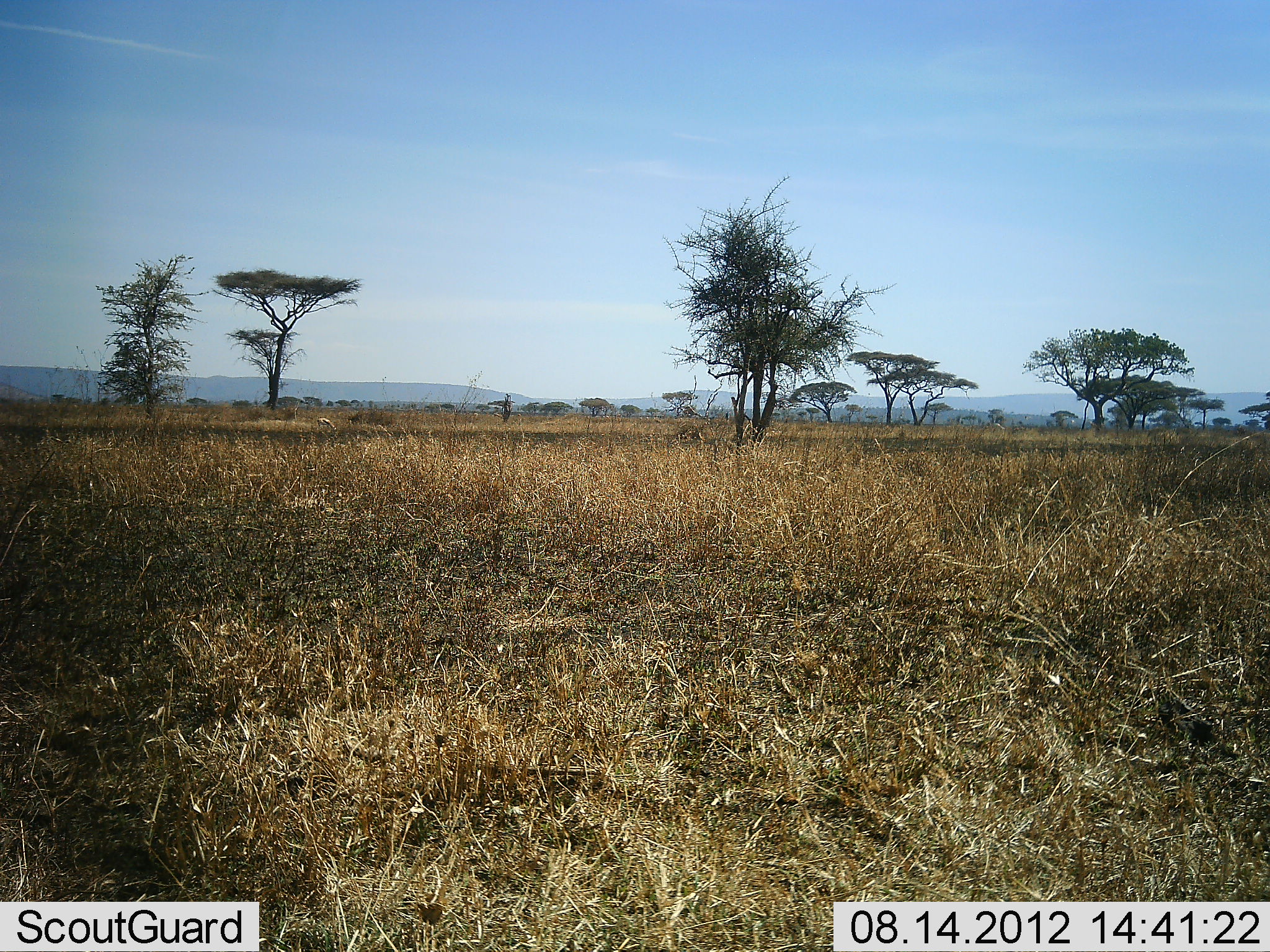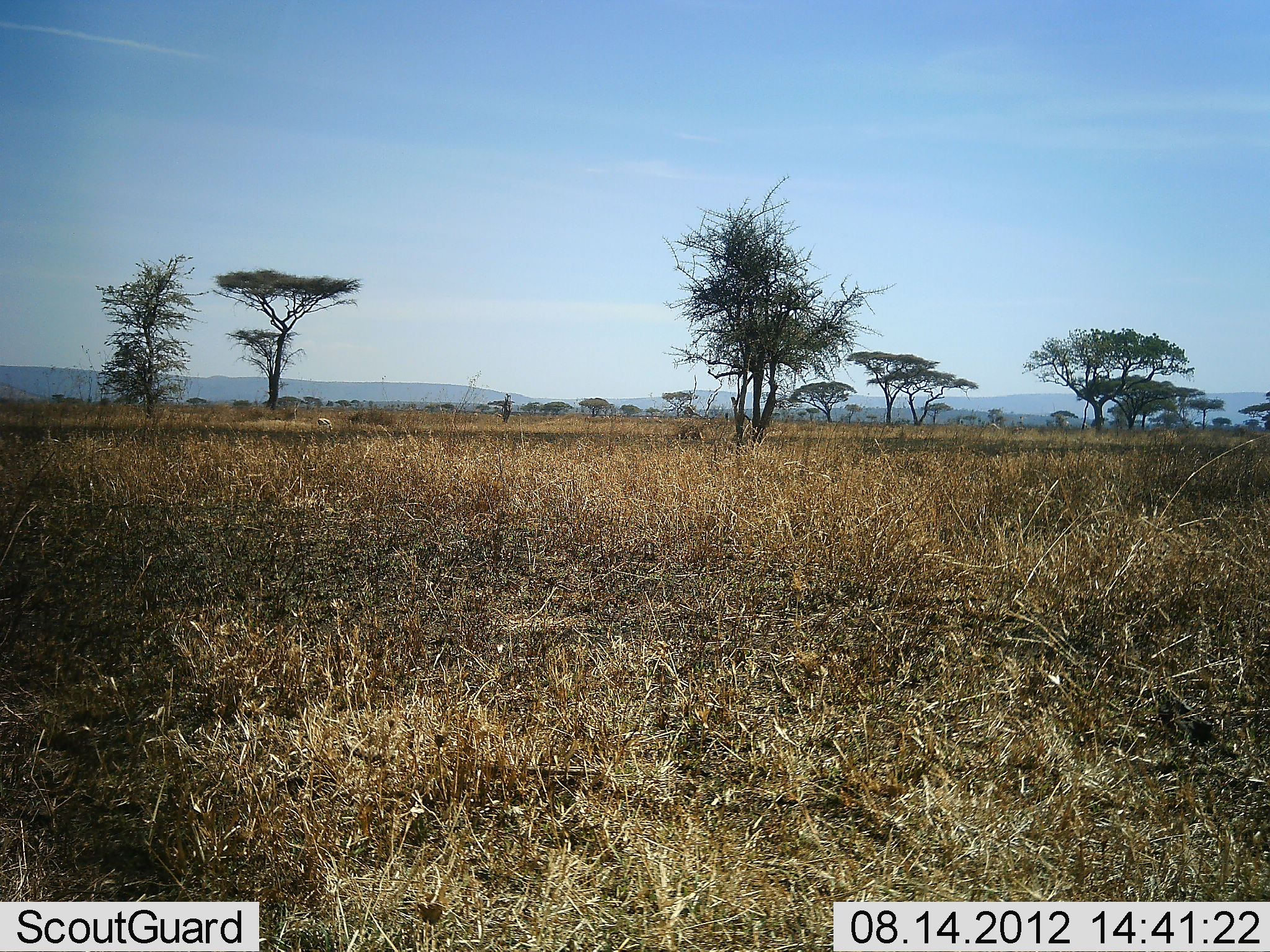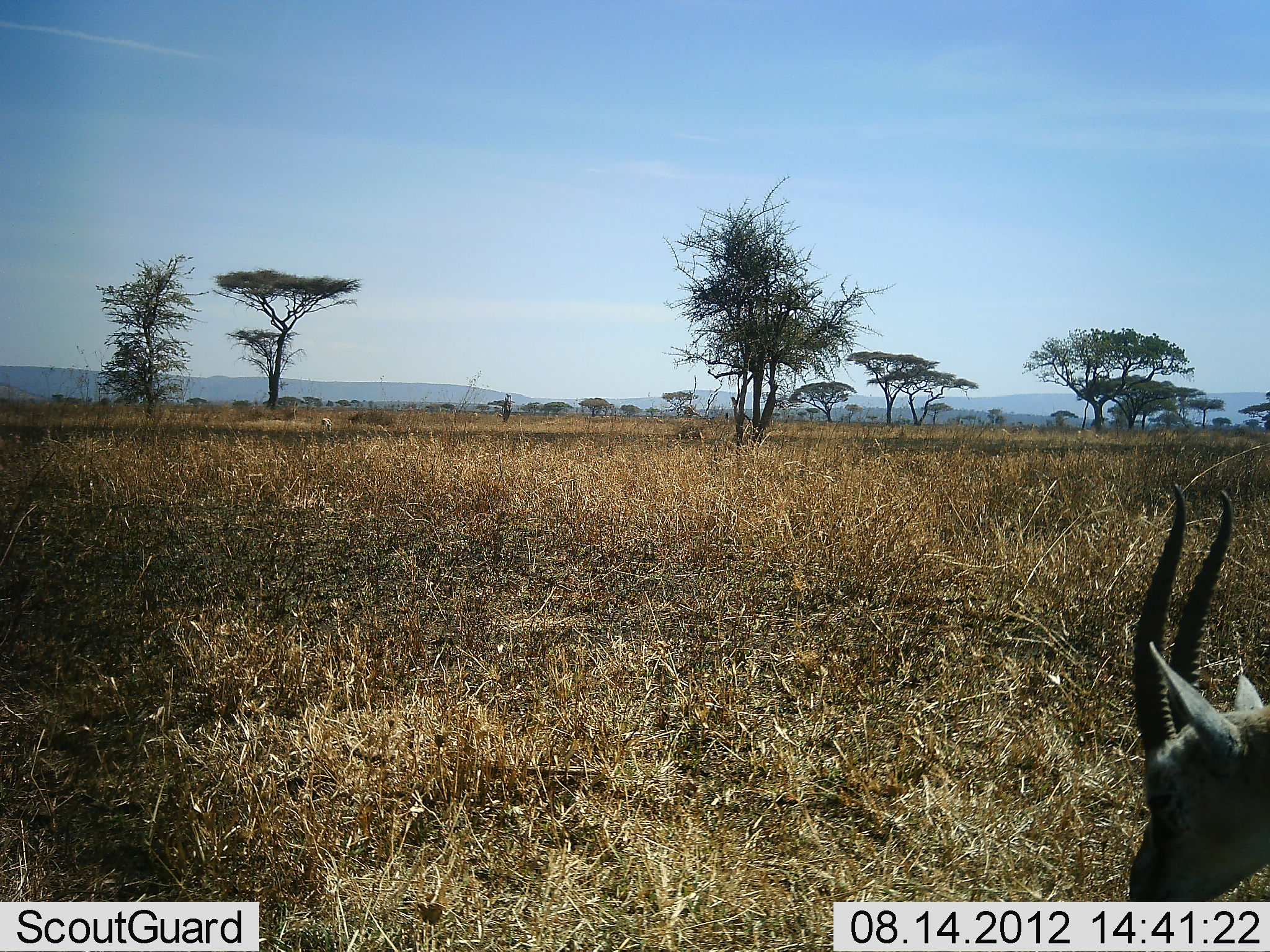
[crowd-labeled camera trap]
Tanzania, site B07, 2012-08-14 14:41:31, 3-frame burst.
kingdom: Animalia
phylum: Chordata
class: Mammalia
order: Artiodactyla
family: Bovidae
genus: Eudorcas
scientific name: Eudorcas thomsonii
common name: thomson's gazelle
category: gazellethomsons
Gazellethomsons (thomson's gazelle) (Eudorcas thomsonii), count 1. Behavior (volunteer vote fractions): standing 10%, resting 0%, moving 80%, interacting 0%. Young present (vote fraction): 0%. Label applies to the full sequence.